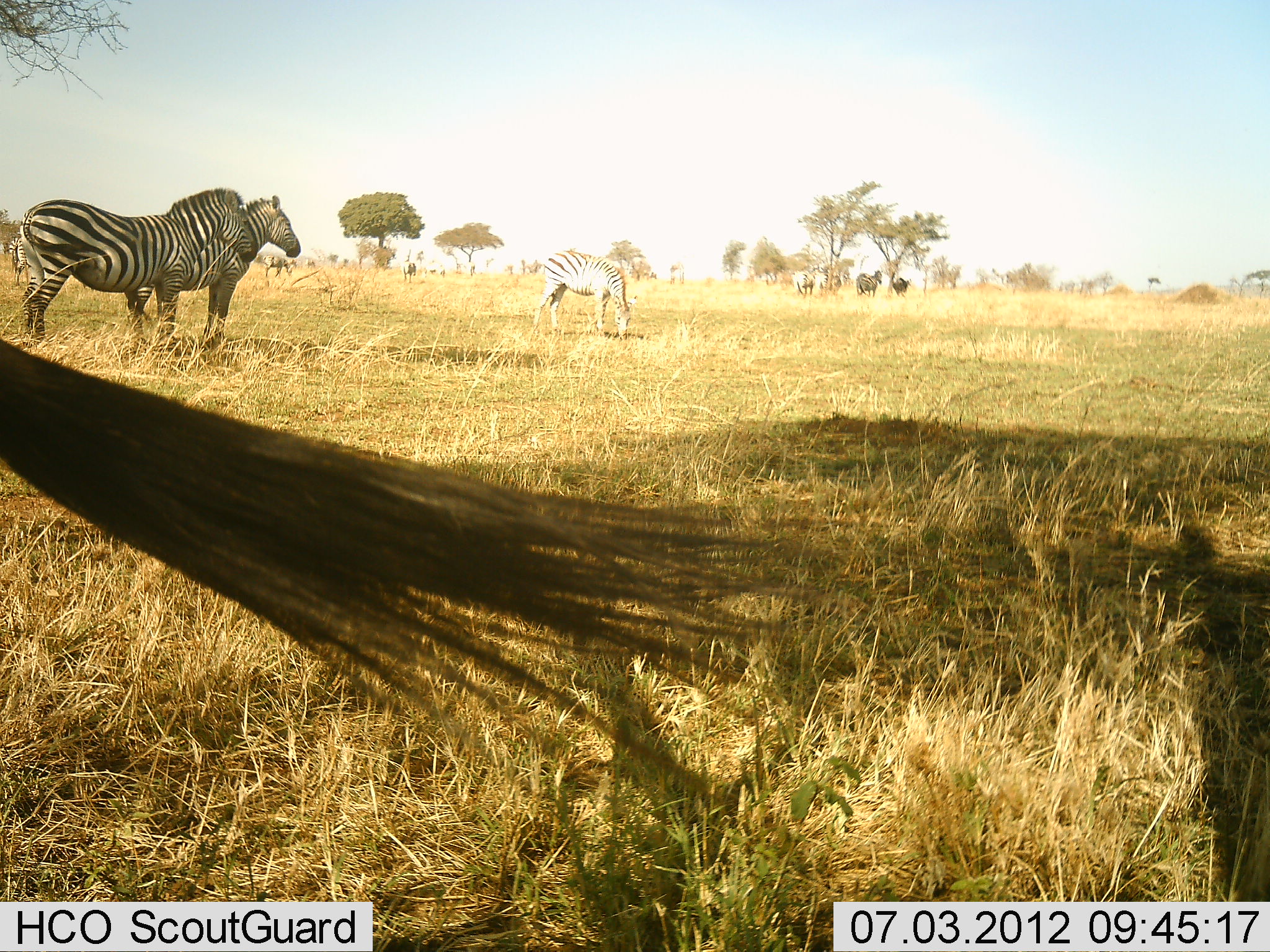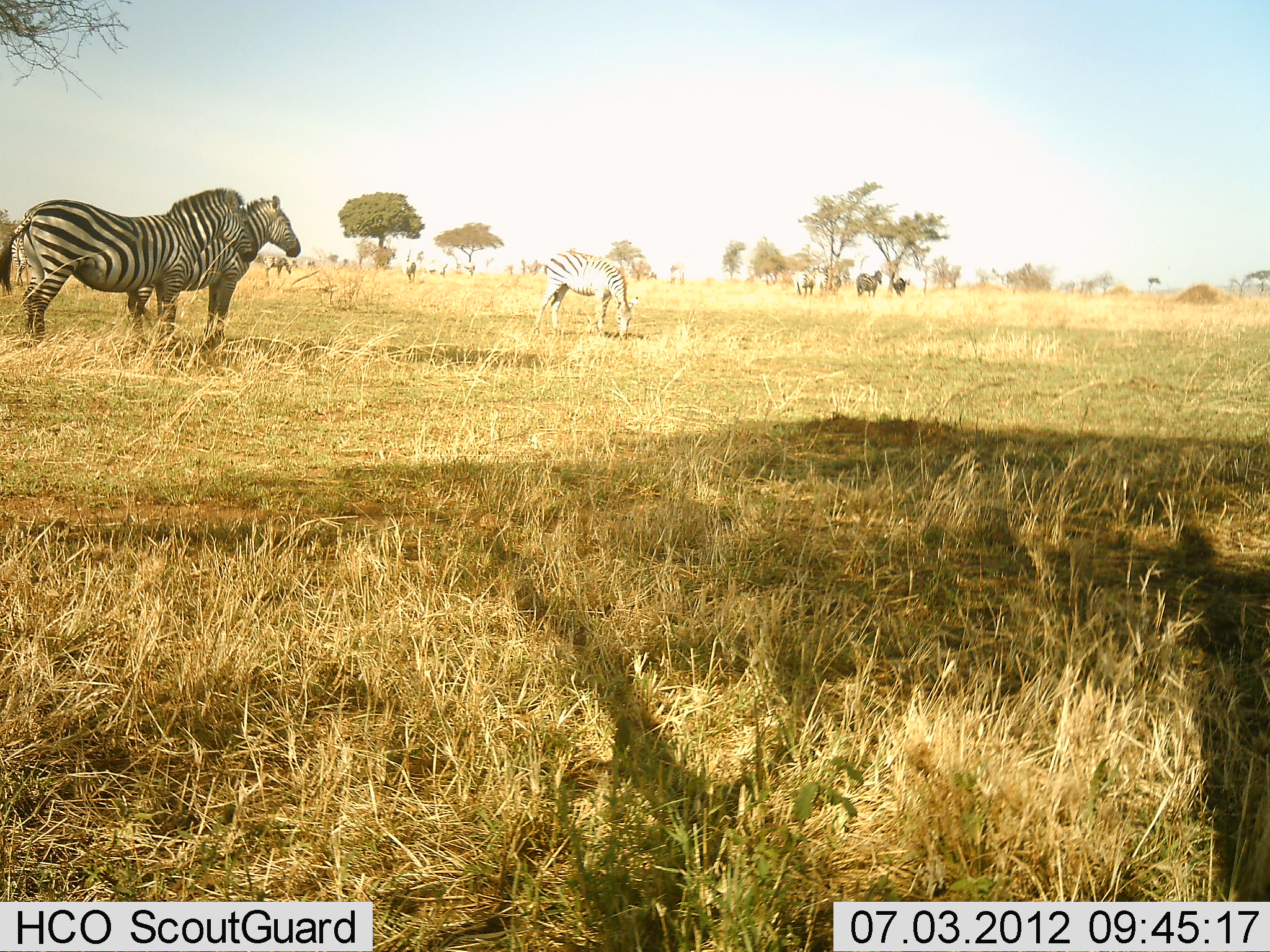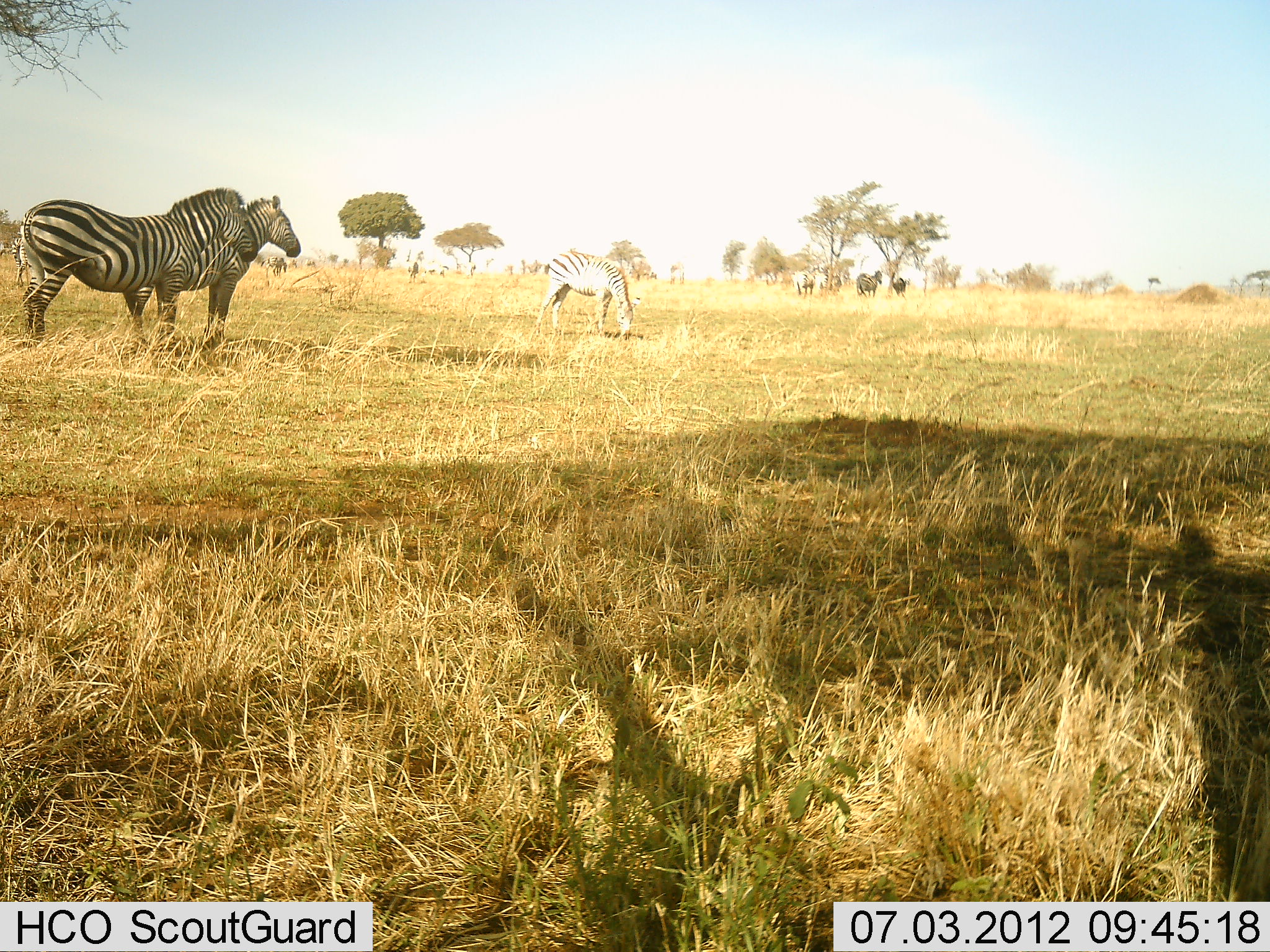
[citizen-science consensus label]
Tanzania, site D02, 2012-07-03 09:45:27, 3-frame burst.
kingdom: Animalia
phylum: Chordata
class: Mammalia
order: Perissodactyla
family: Equidae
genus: Equus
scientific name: Equus quagga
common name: plains zebra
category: zebra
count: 10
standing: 100%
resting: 9%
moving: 9%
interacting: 0%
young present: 0%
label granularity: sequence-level